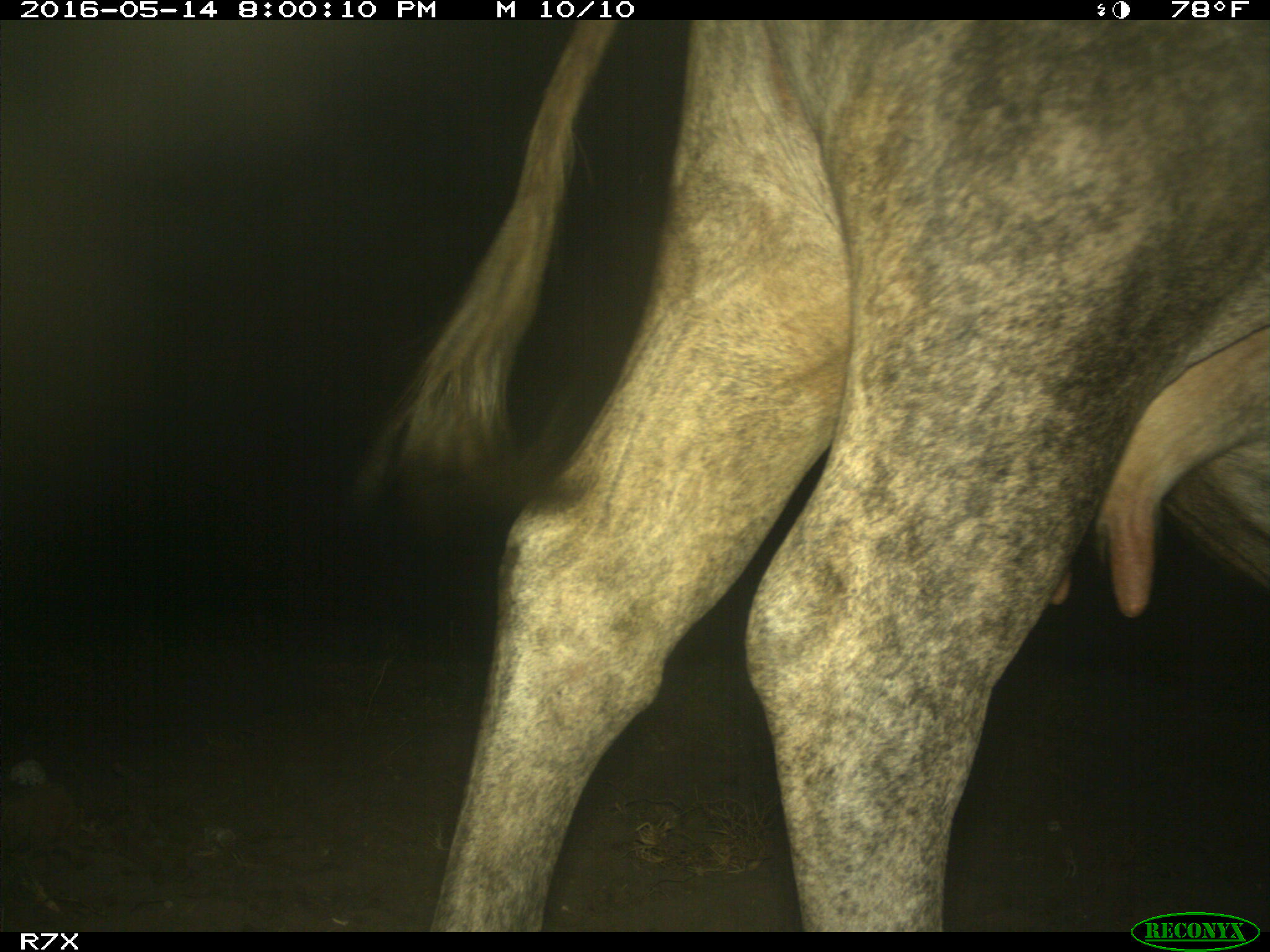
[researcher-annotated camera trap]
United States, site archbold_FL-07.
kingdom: Animalia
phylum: Chordata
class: Mammalia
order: Artiodactyla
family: Bovidae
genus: Bos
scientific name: Bos taurus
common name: domestic cow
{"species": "Bos taurus (domestic cow)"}